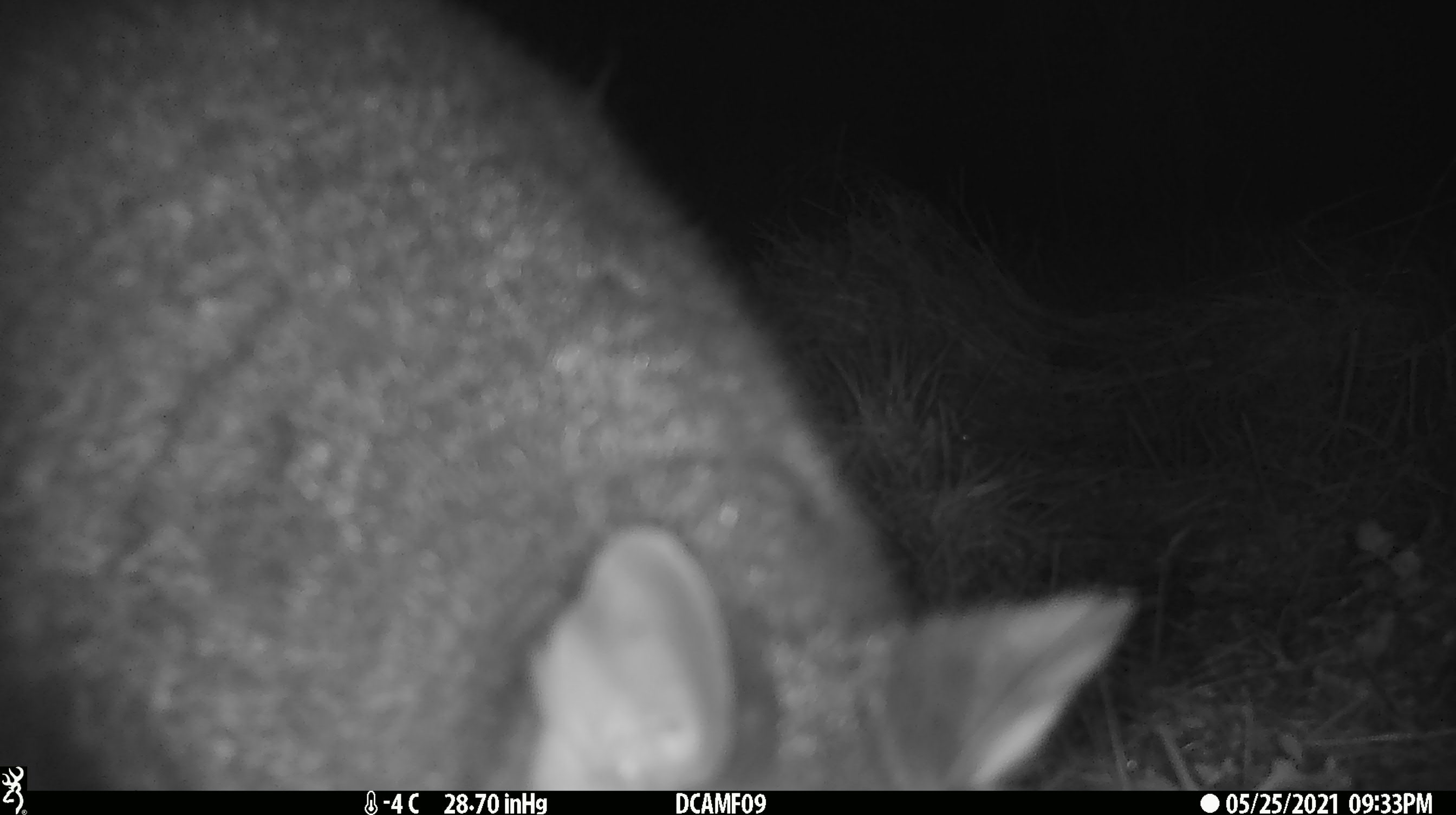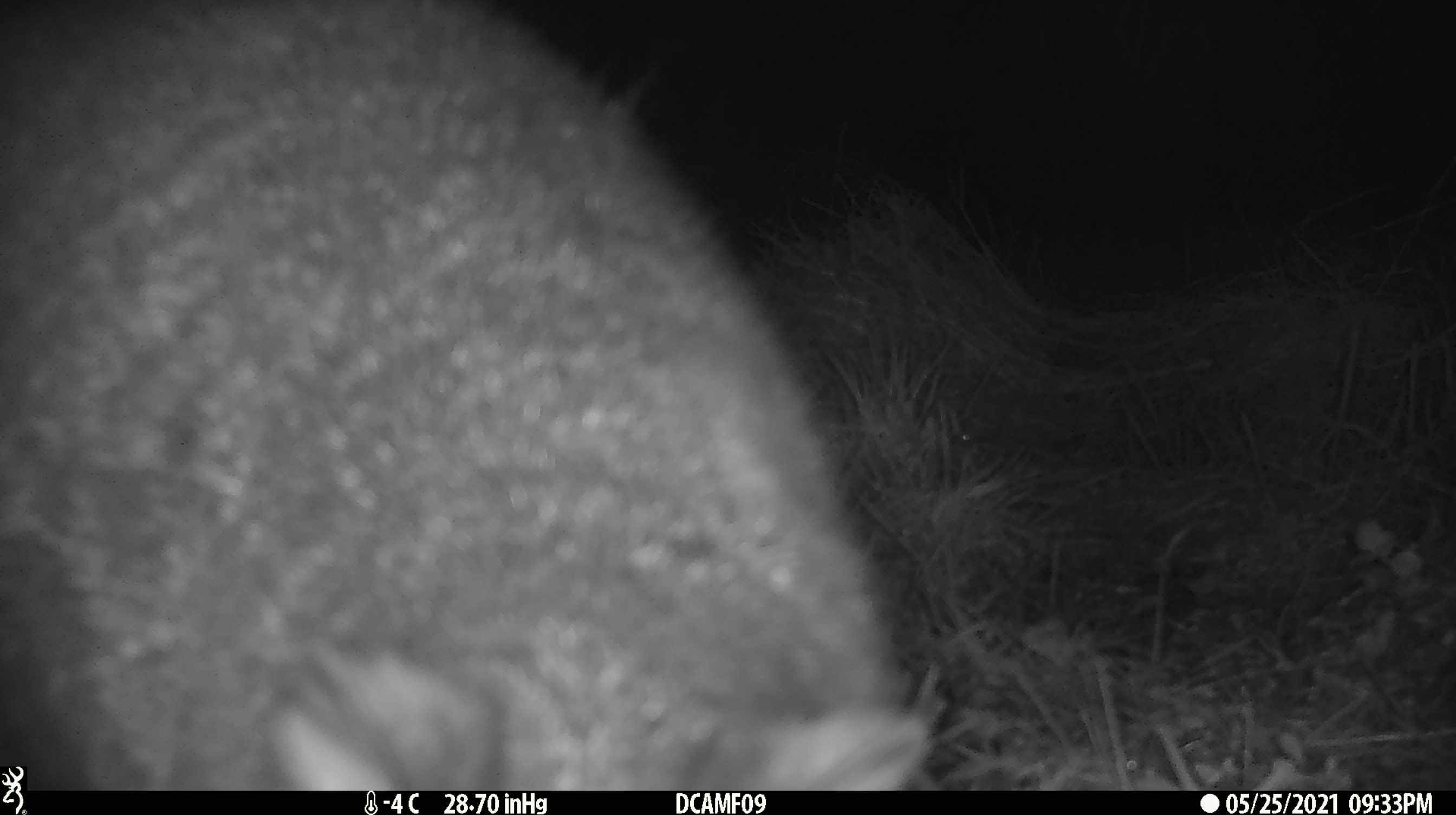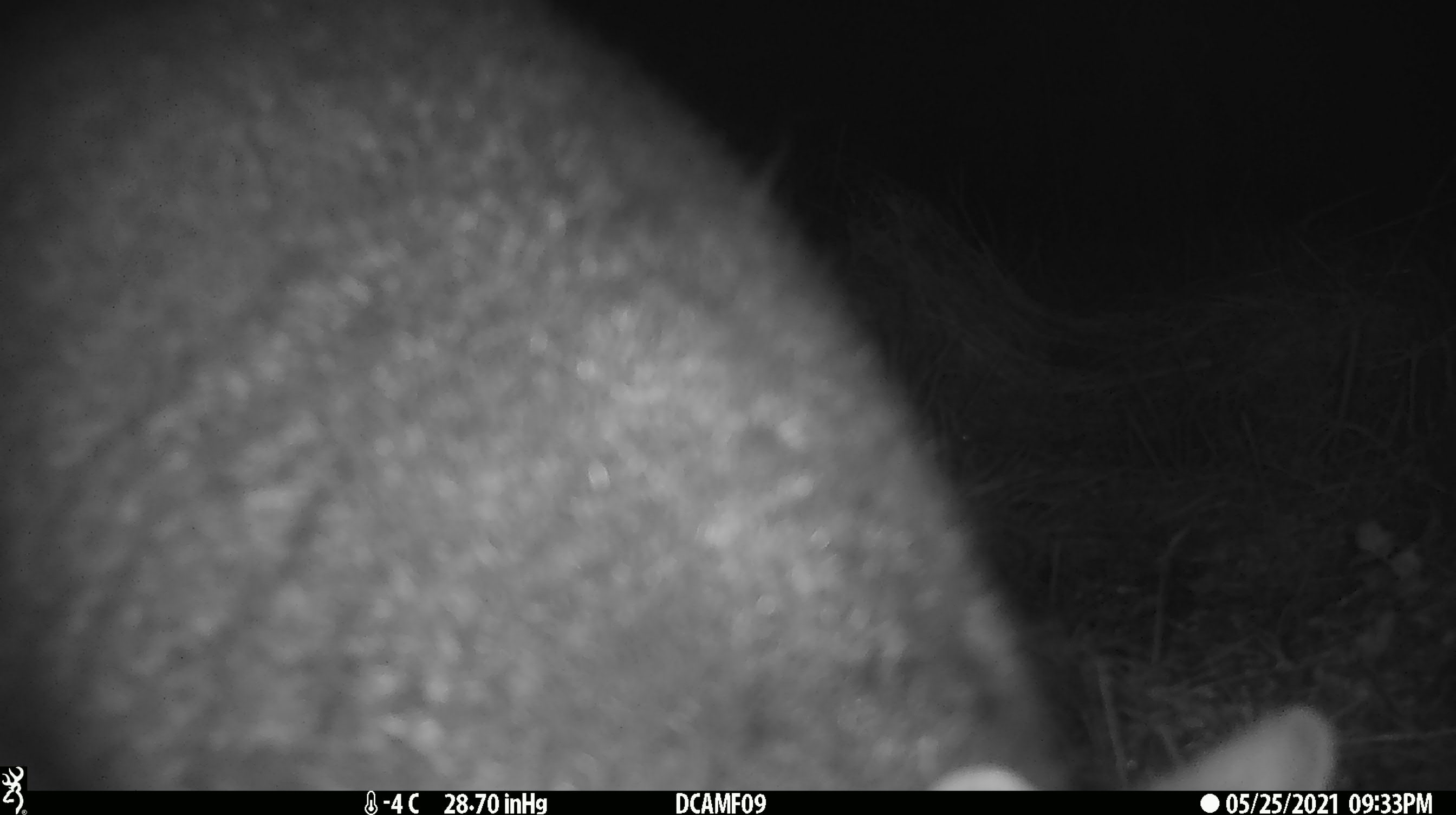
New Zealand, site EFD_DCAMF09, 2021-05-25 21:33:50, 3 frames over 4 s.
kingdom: Animalia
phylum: Chordata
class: Mammalia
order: Diprotodontia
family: Phalangeridae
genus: Trichosurus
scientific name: Trichosurus vulpecula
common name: common brushtail possum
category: possum